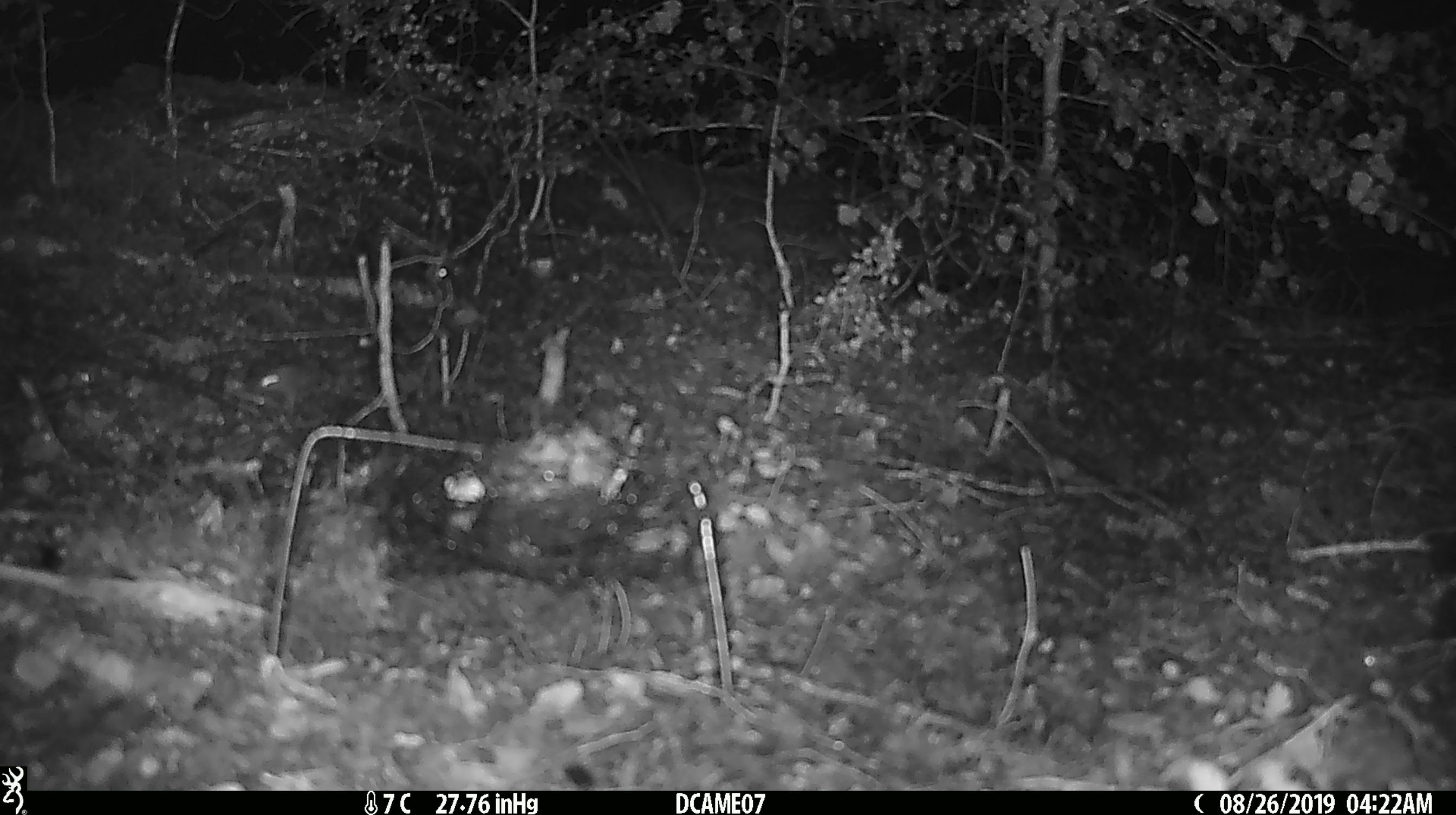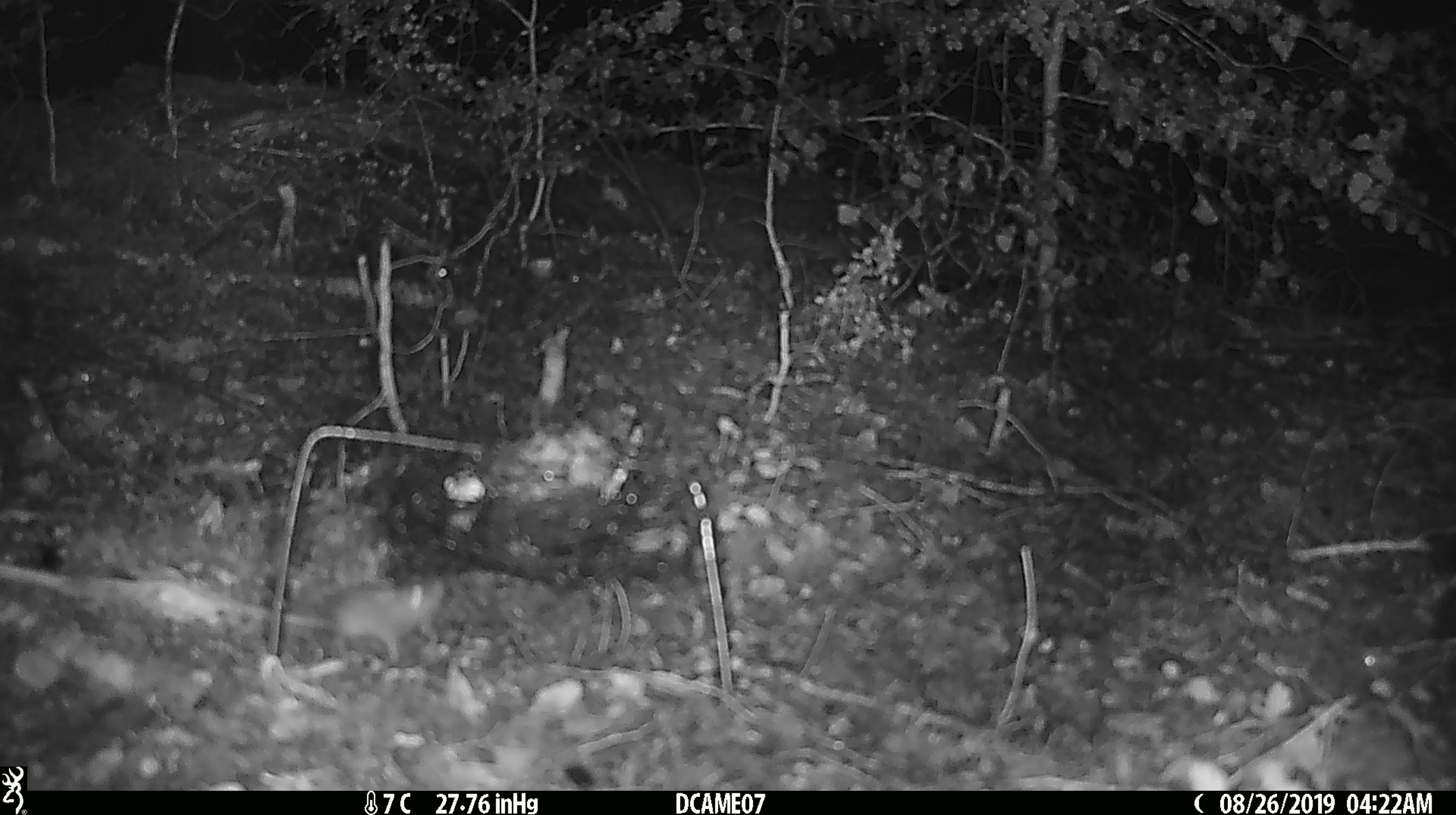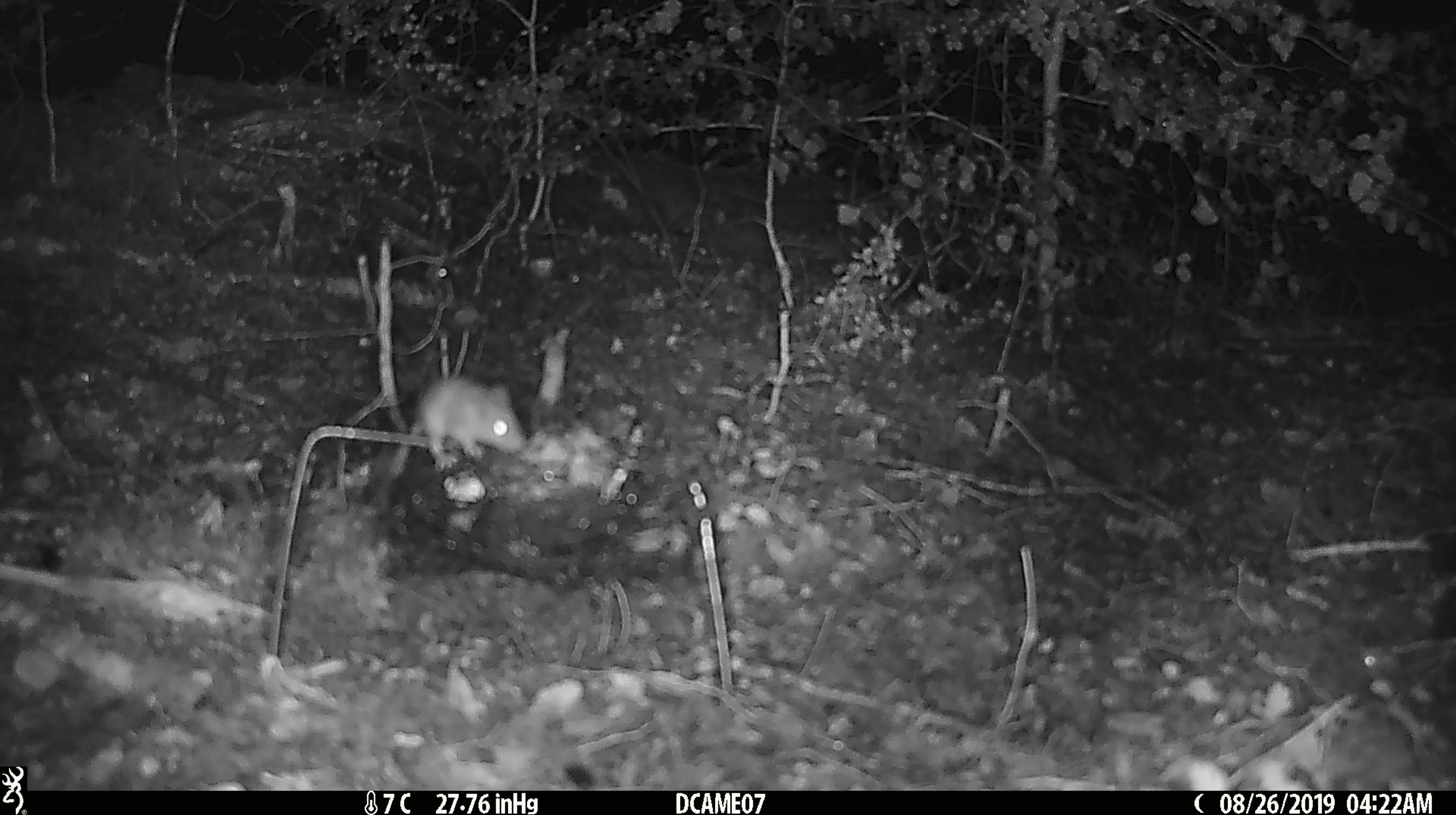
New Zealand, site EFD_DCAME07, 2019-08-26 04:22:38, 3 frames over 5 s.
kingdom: Animalia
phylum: Chordata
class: Mammalia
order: Rodentia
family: Muridae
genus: Mus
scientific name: Mus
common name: mouse